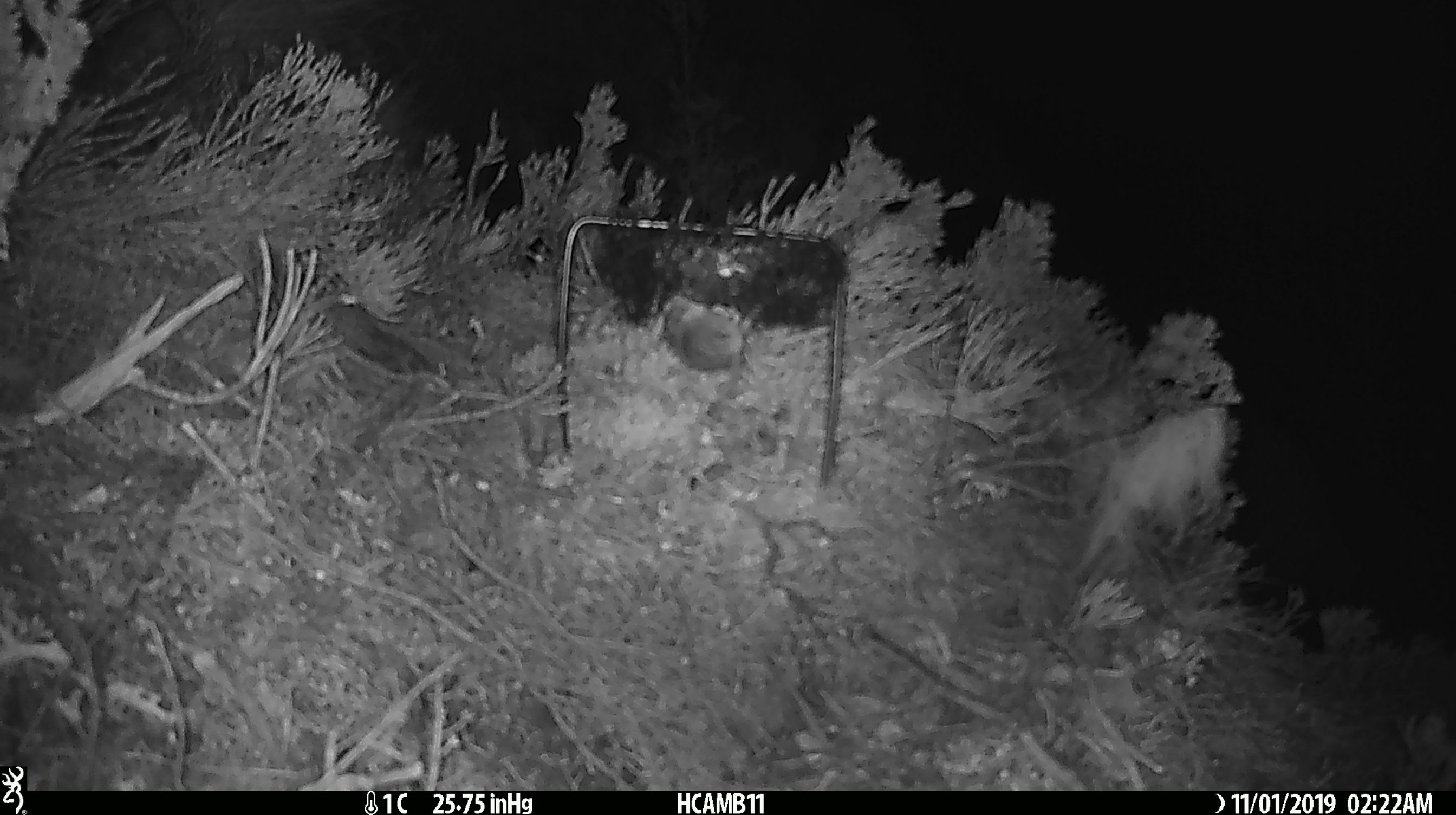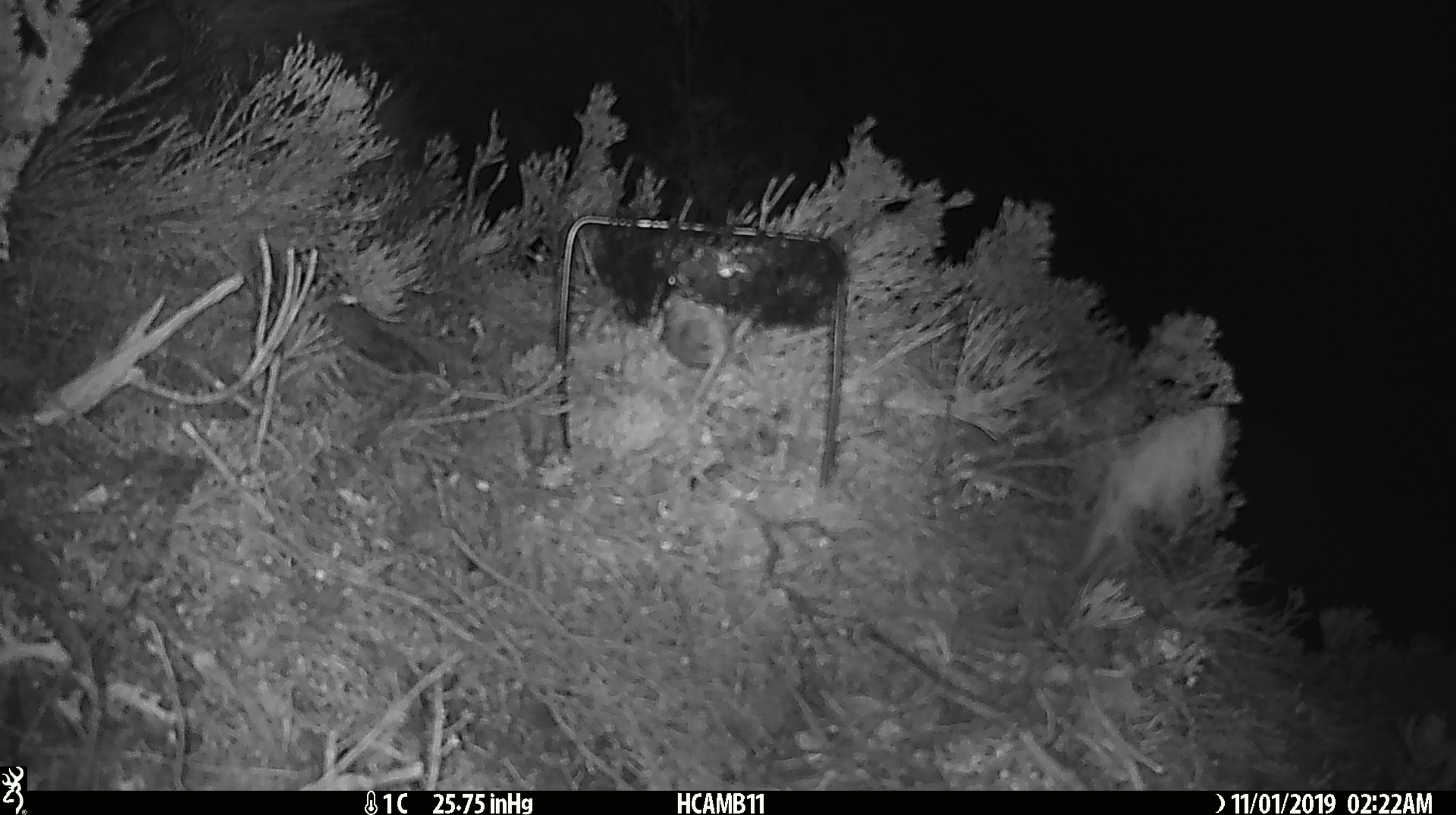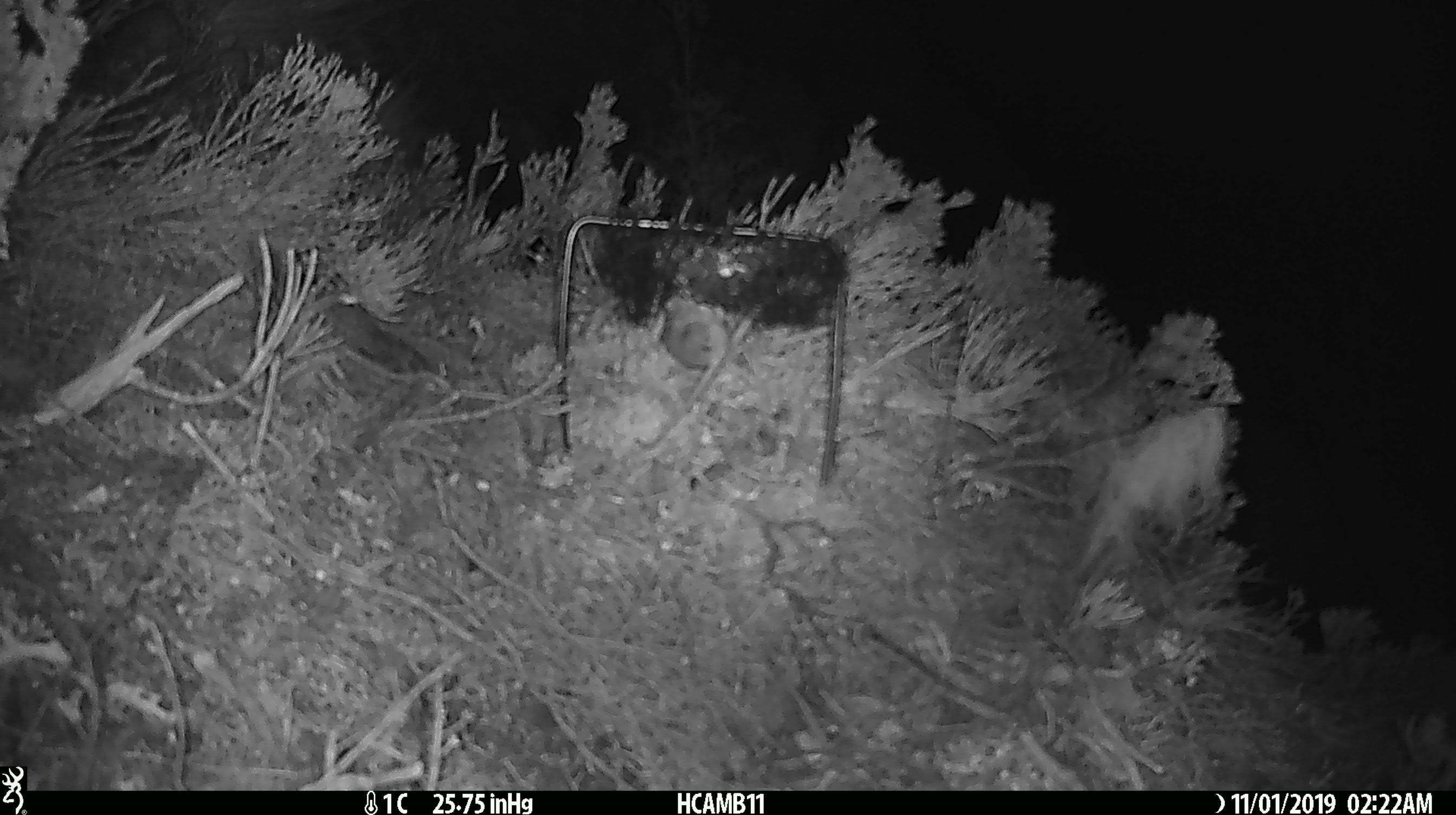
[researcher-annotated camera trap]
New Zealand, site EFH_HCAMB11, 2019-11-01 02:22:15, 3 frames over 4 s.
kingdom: Animalia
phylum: Chordata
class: Mammalia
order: Rodentia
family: Muridae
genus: Mus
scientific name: Mus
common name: mouse